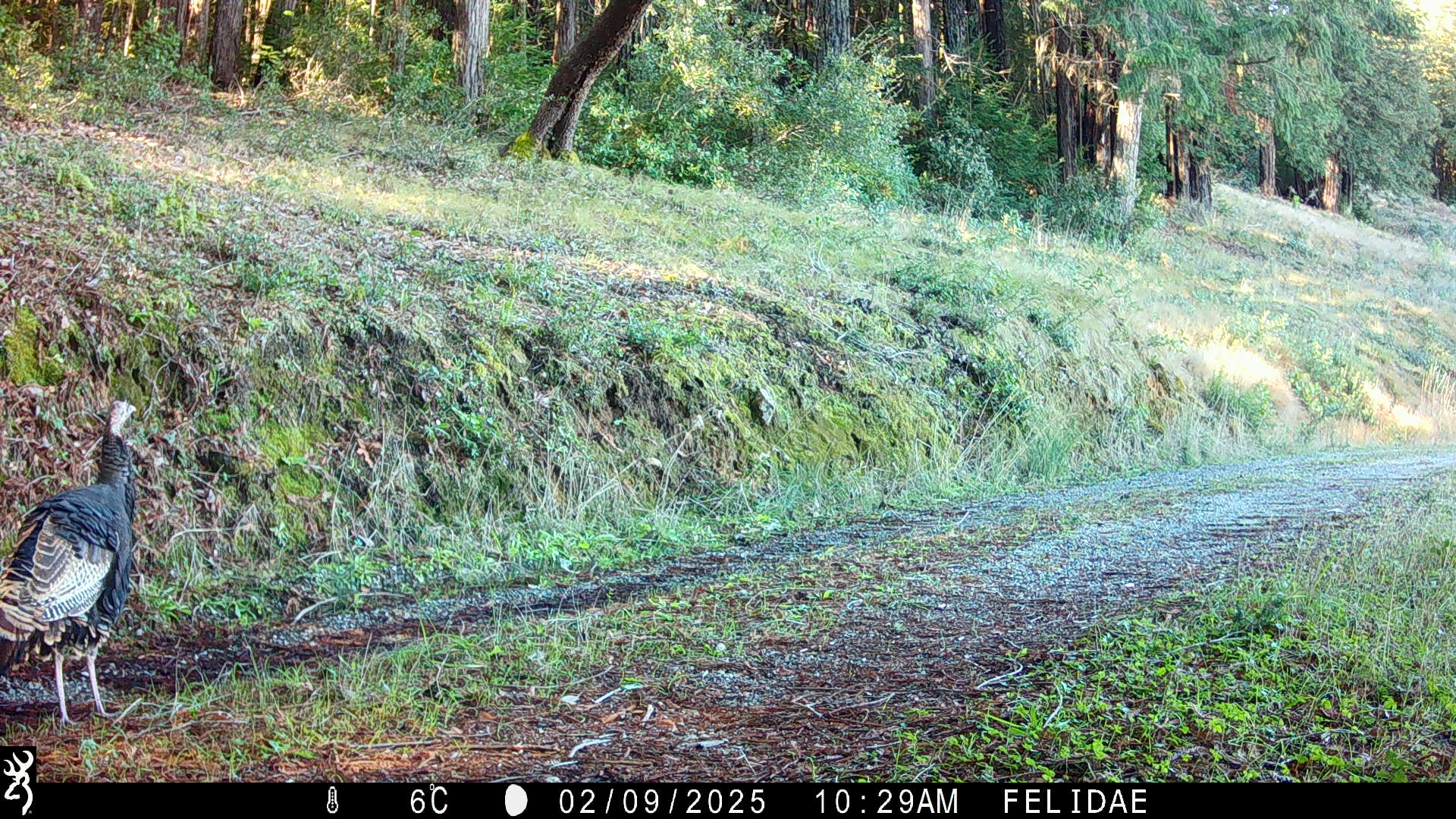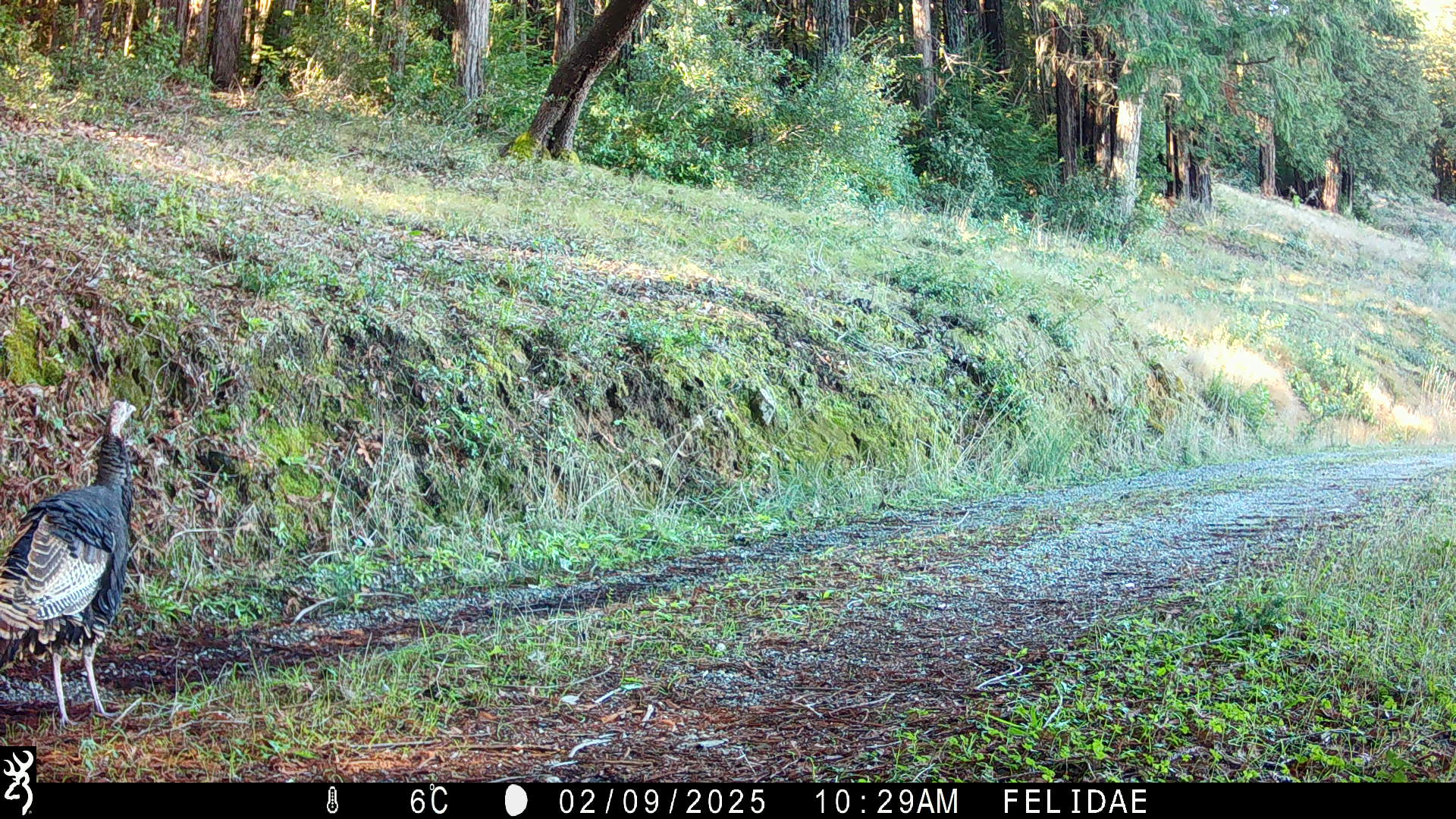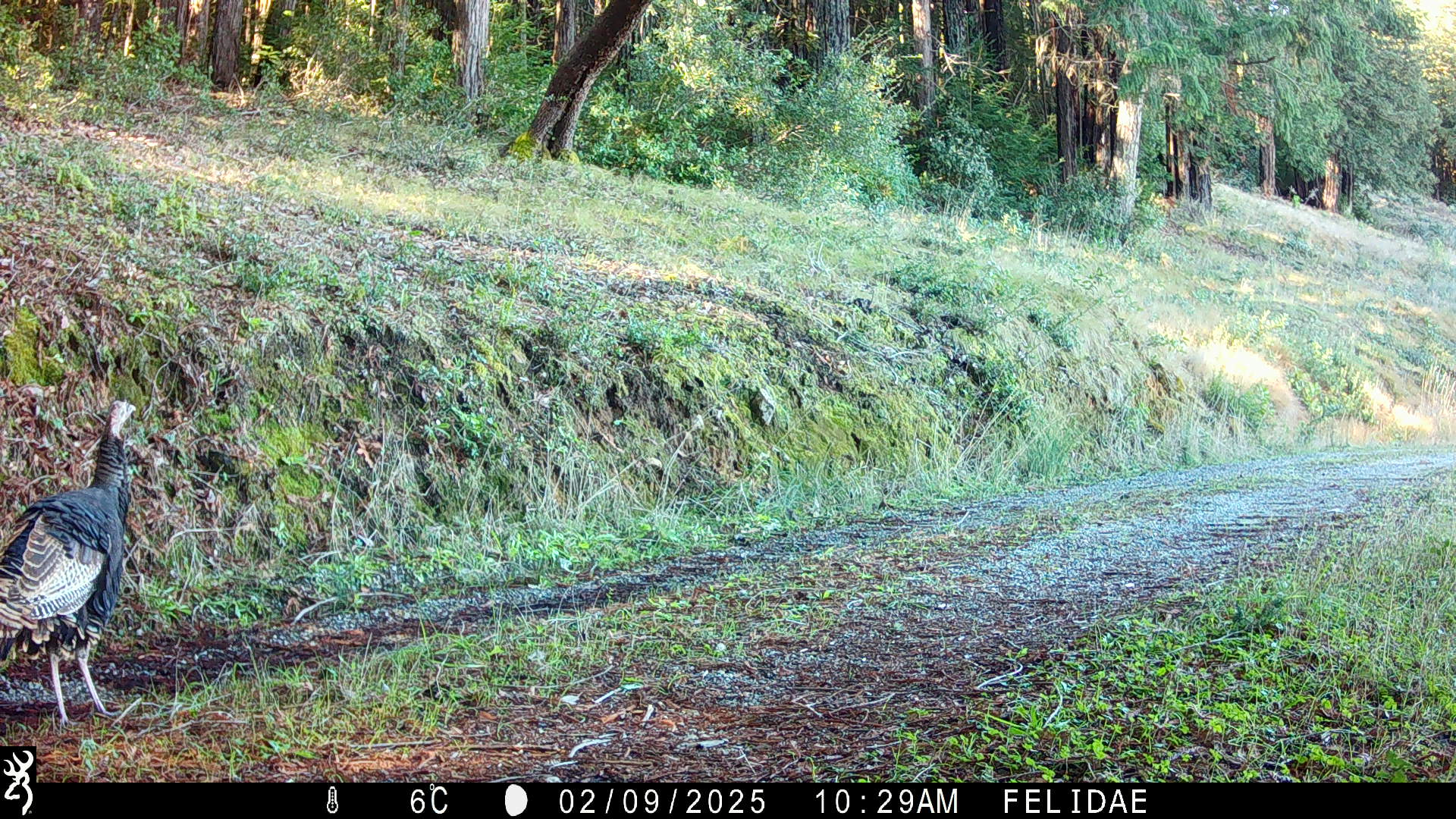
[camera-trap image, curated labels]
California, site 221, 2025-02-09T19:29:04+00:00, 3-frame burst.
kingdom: Animalia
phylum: Chordata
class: Aves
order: Galliformes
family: Phasianidae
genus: Meleagris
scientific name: Meleagris gallopavo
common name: turkey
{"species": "turkey (Meleagris gallopavo)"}